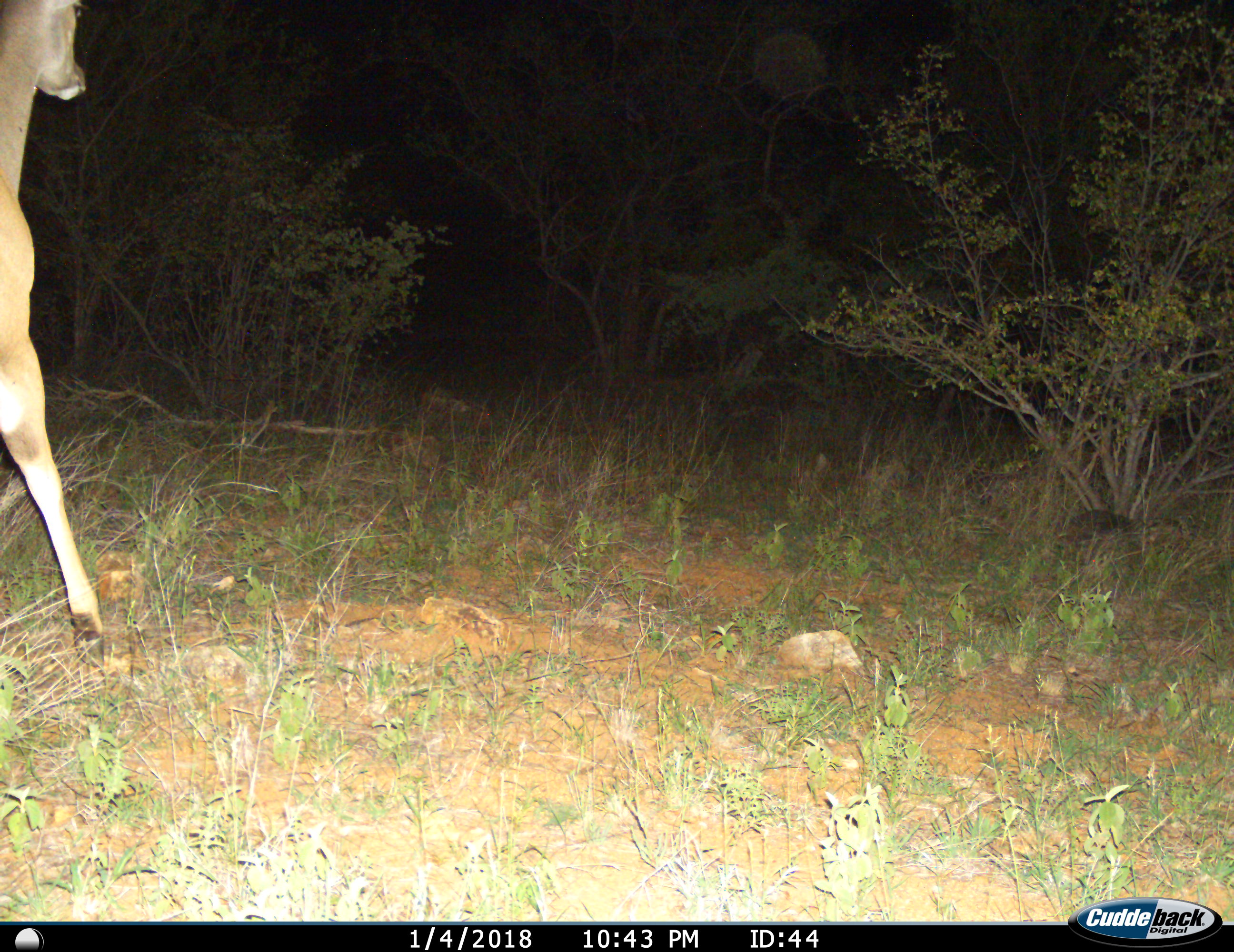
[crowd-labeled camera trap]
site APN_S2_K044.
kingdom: Animalia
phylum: Chordata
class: Mammalia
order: Artiodactyla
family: Bovidae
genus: Aepyceros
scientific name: Aepyceros melampus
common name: impala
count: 1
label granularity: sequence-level